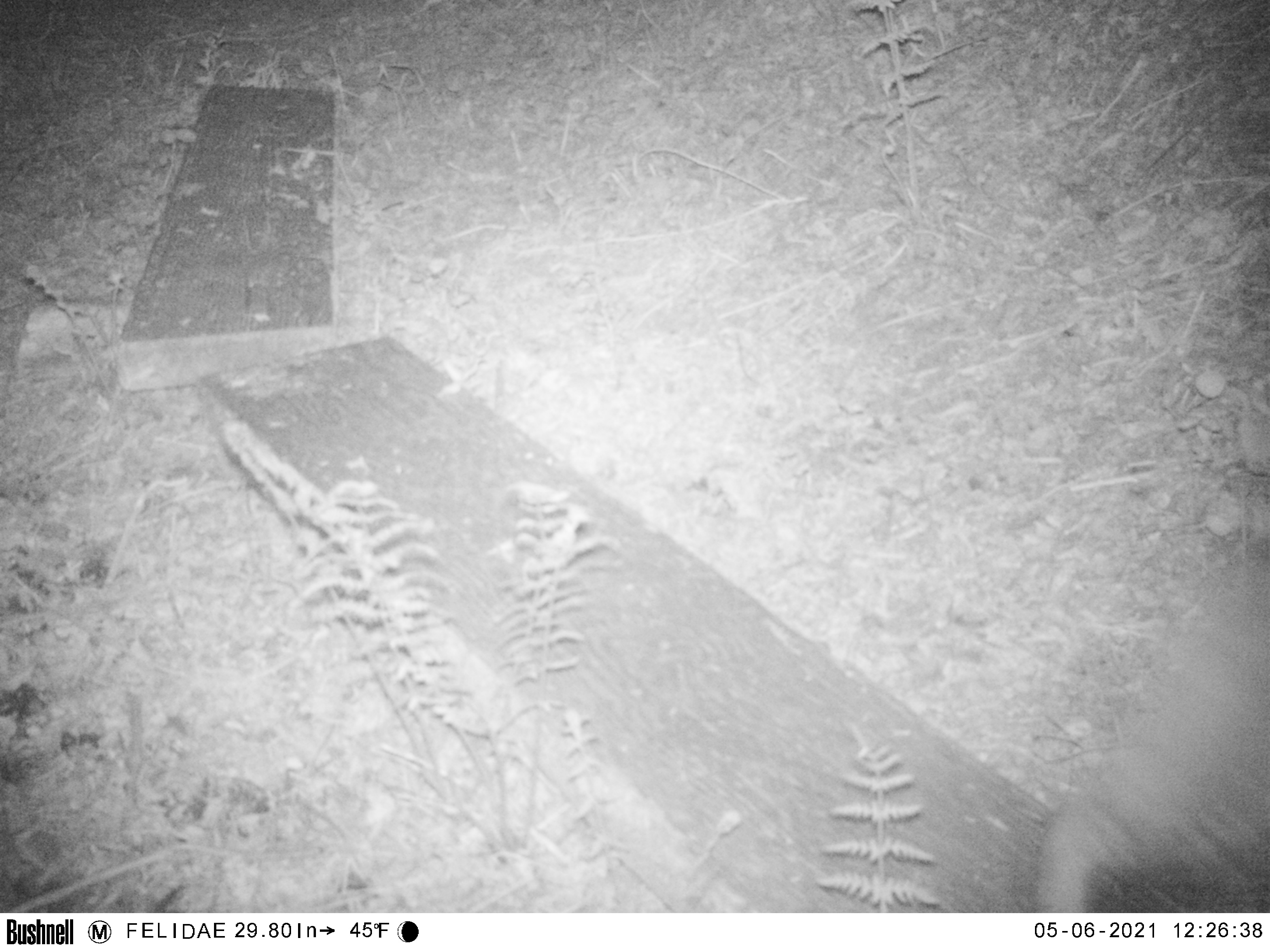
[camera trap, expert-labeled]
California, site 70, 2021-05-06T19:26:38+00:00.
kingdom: Animalia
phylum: Chordata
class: Mammalia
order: Carnivora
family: Felidae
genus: Lynx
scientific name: Lynx rufus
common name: bobcat